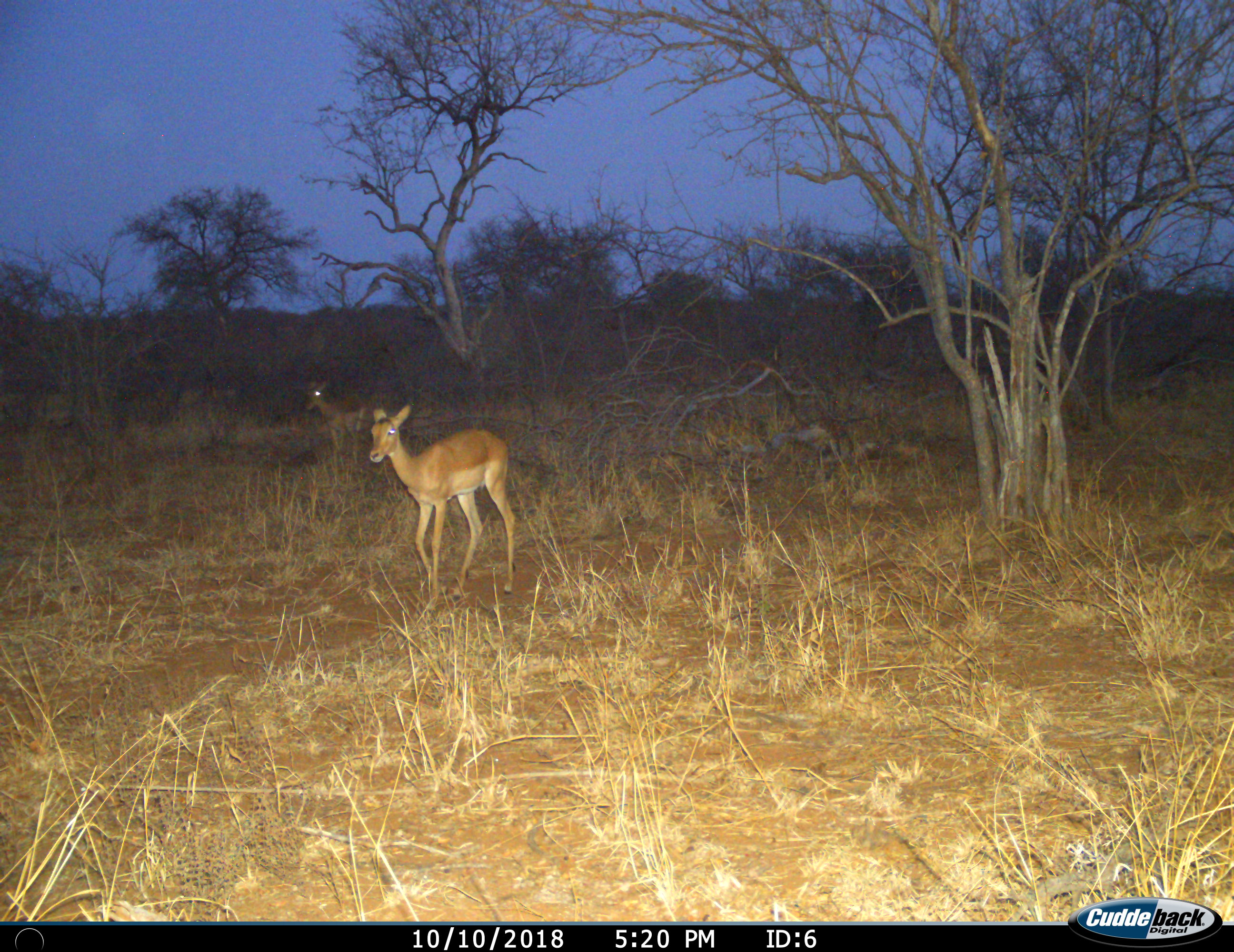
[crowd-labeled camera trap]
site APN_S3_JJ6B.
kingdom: Animalia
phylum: Chordata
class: Mammalia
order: Artiodactyla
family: Bovidae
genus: Aepyceros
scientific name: Aepyceros melampus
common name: impala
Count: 2.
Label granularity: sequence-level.